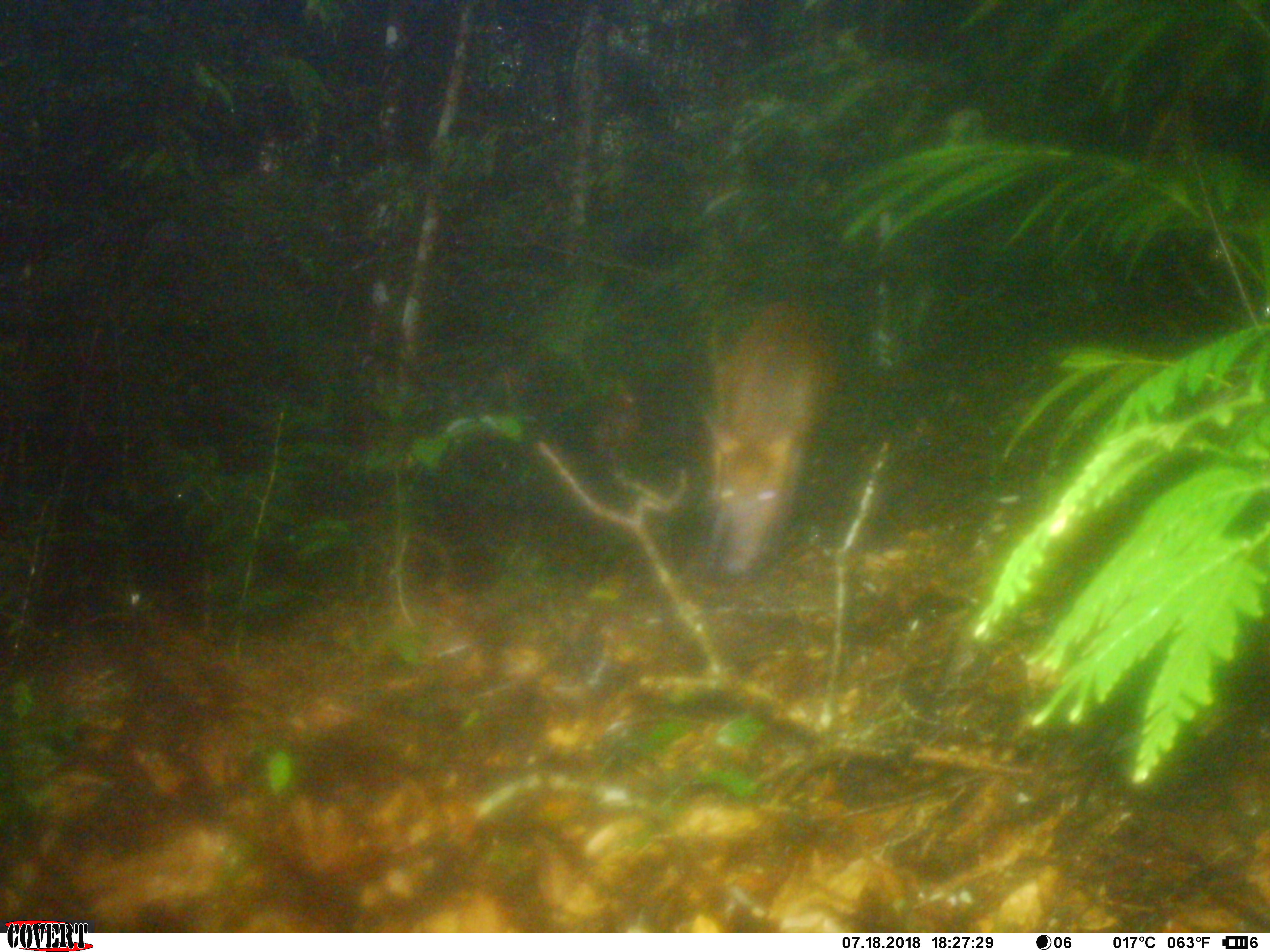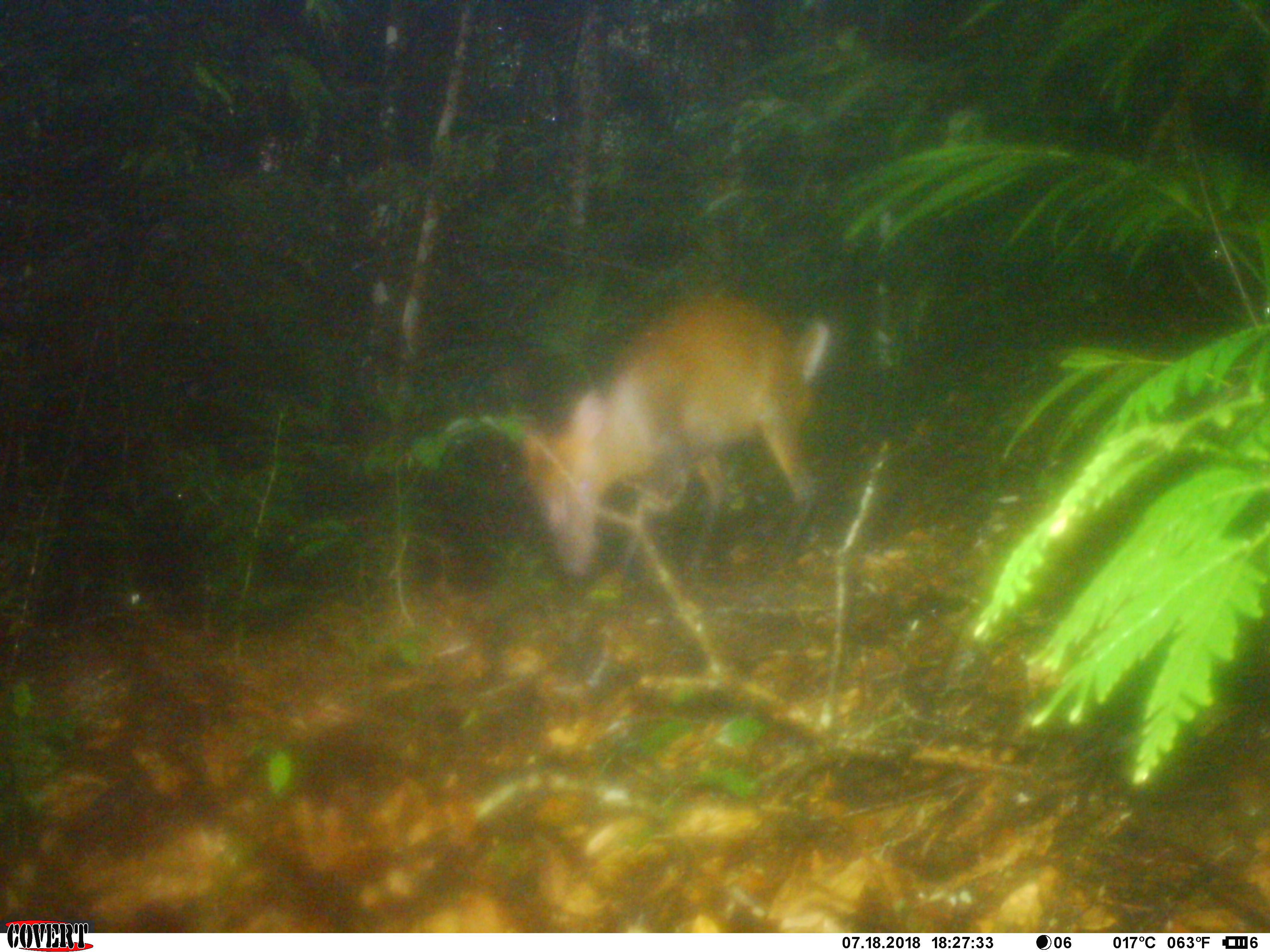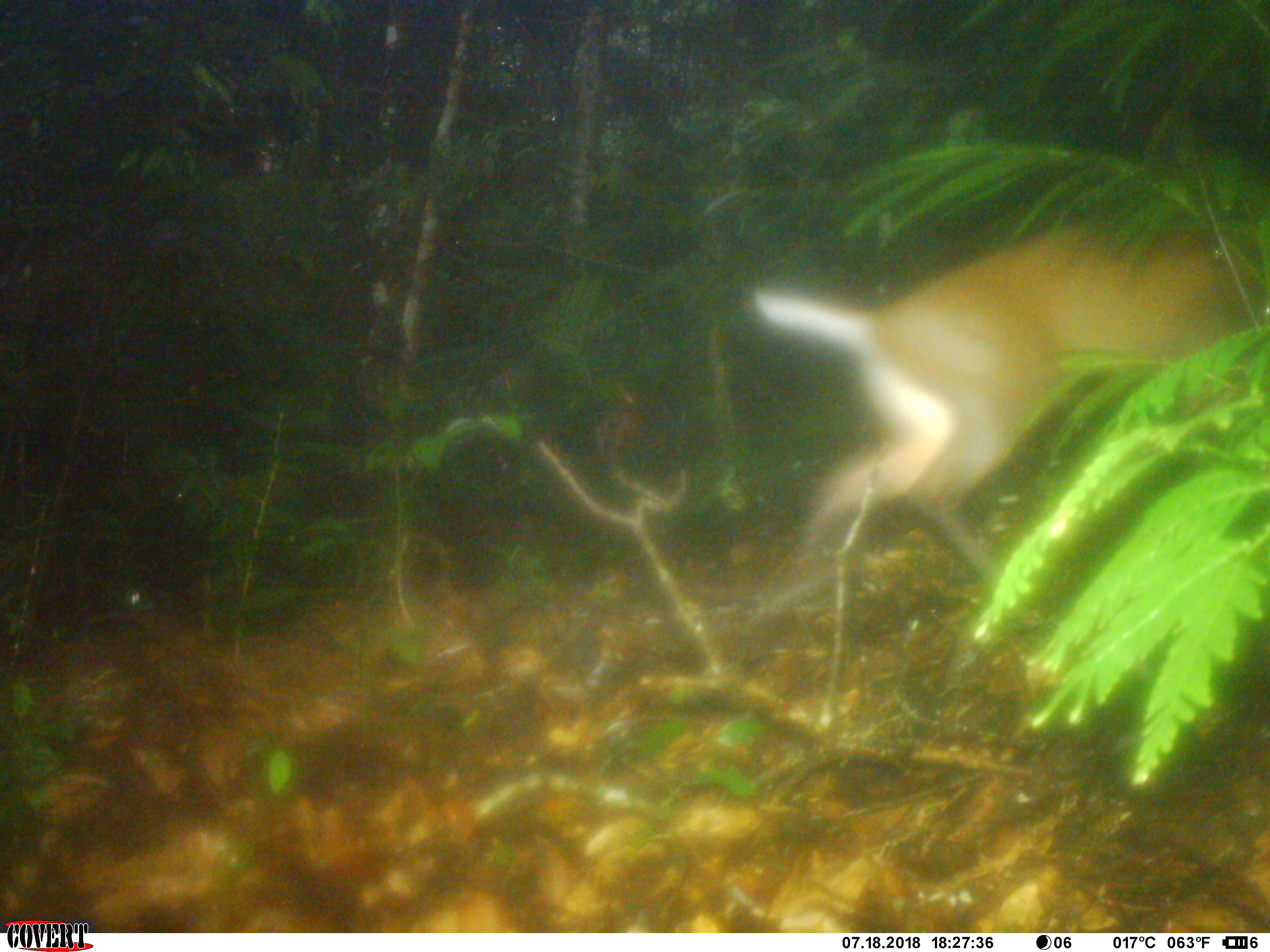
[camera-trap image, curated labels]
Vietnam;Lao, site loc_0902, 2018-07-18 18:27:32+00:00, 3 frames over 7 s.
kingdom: Animalia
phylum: Chordata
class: Mammalia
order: Artiodactyla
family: Cervidae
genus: Muntiacus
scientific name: Muntiacus rooseveltorum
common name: roosevelt's muntjac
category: roosevelts muntjac group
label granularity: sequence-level